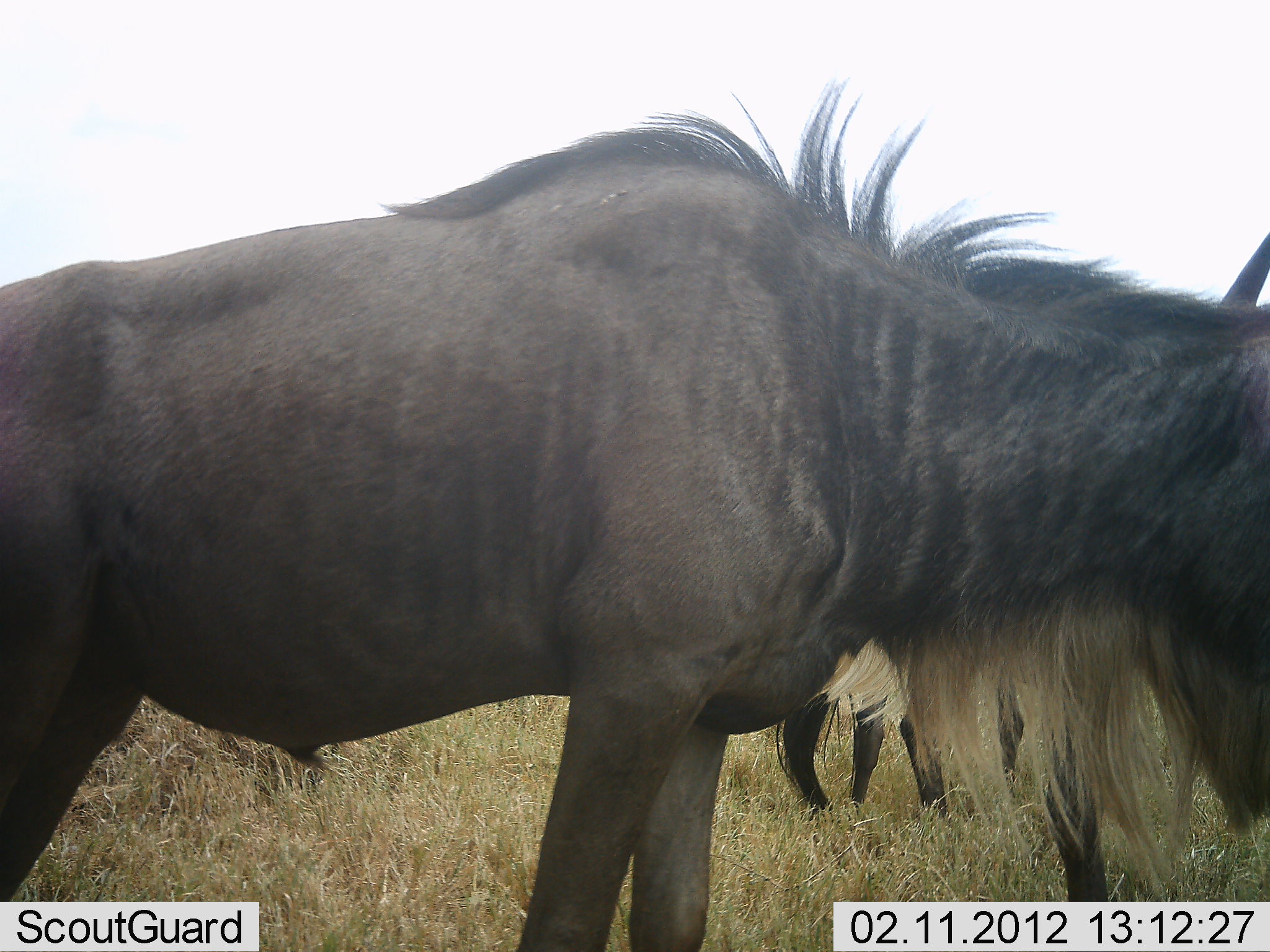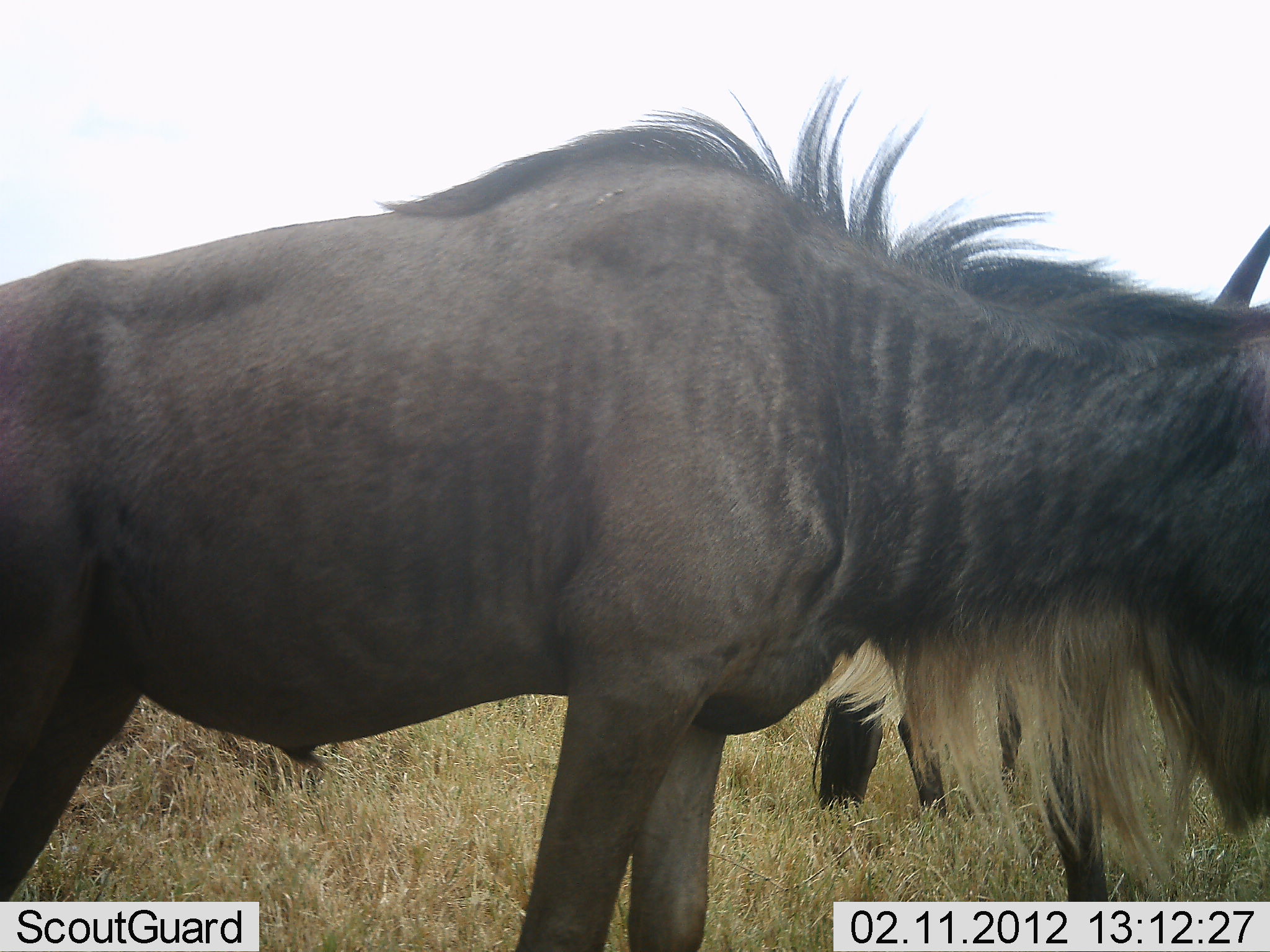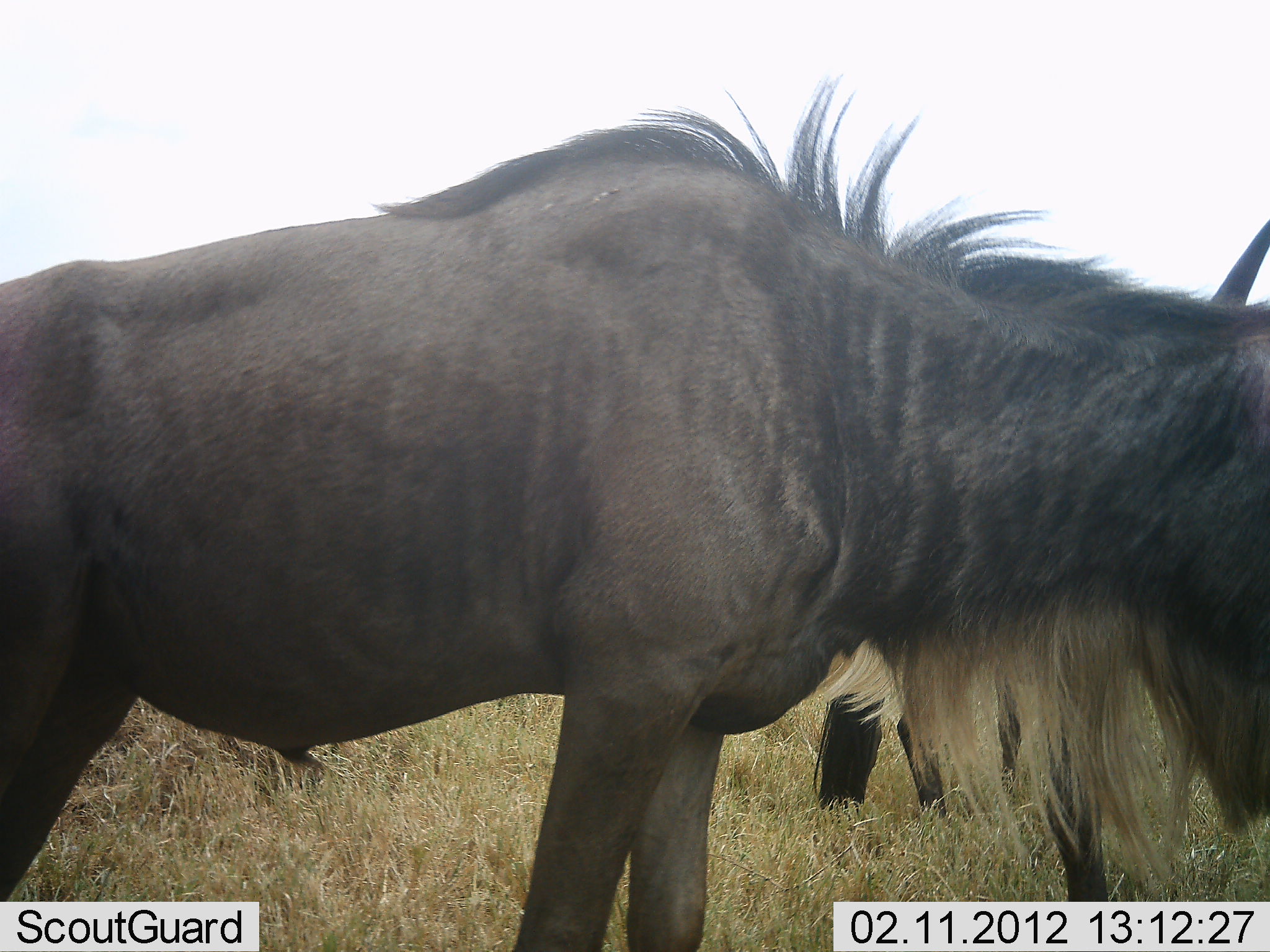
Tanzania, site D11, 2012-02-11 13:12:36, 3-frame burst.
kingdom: Animalia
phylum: Chordata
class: Mammalia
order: Artiodactyla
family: Bovidae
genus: Connochaetes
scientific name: Connochaetes taurinus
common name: blue wildebeest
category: wildebeest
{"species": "wildebeest (blue wildebeest) (Connochaetes taurinus)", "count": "2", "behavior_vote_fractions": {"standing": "97%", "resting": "0%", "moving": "0%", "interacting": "3%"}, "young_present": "0%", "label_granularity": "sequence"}